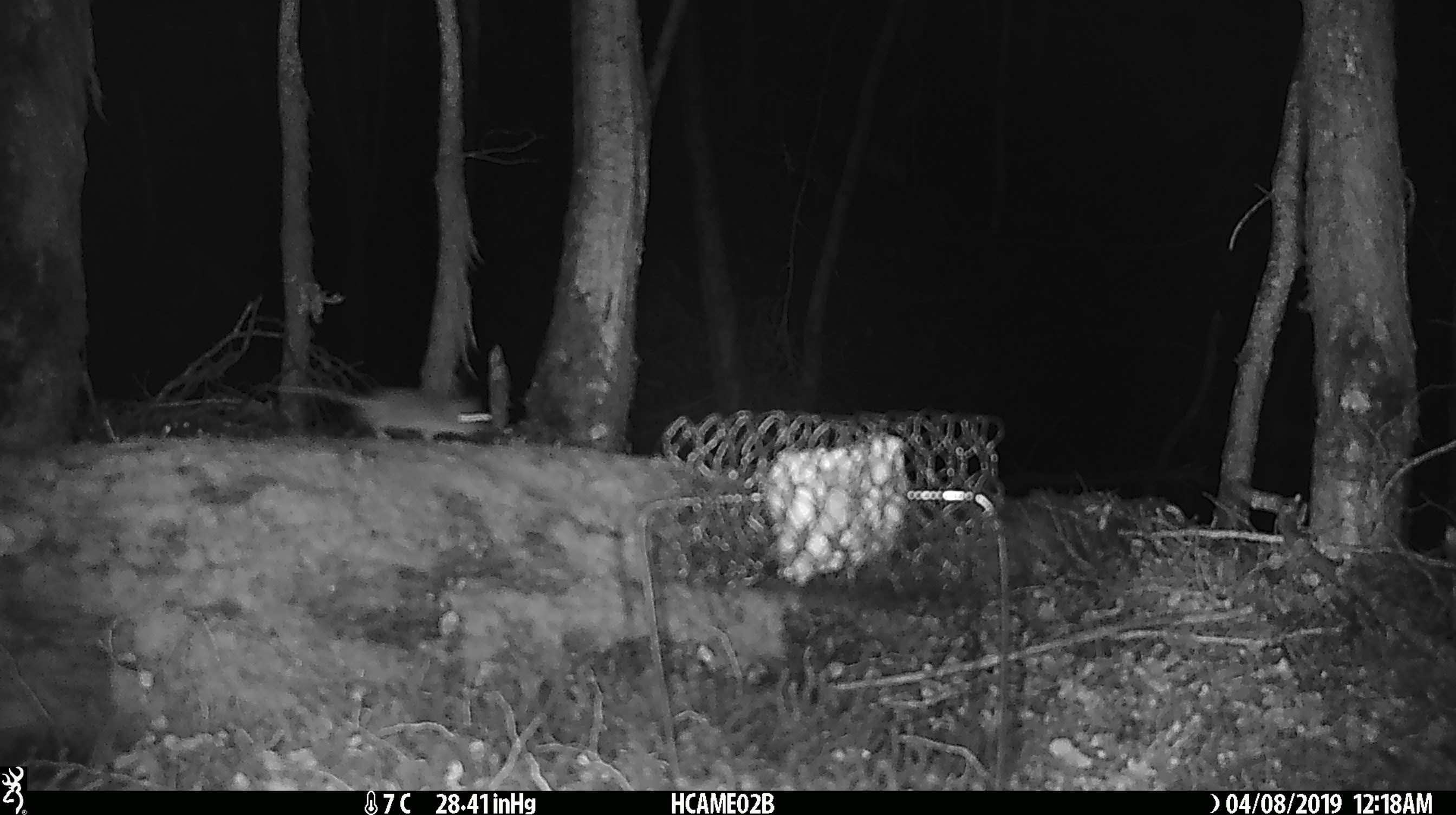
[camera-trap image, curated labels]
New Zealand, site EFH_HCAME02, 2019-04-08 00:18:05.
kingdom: Animalia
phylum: Chordata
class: Mammalia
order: Rodentia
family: Muridae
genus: Mus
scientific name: Mus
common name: mouse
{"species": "mouse (Mus)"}